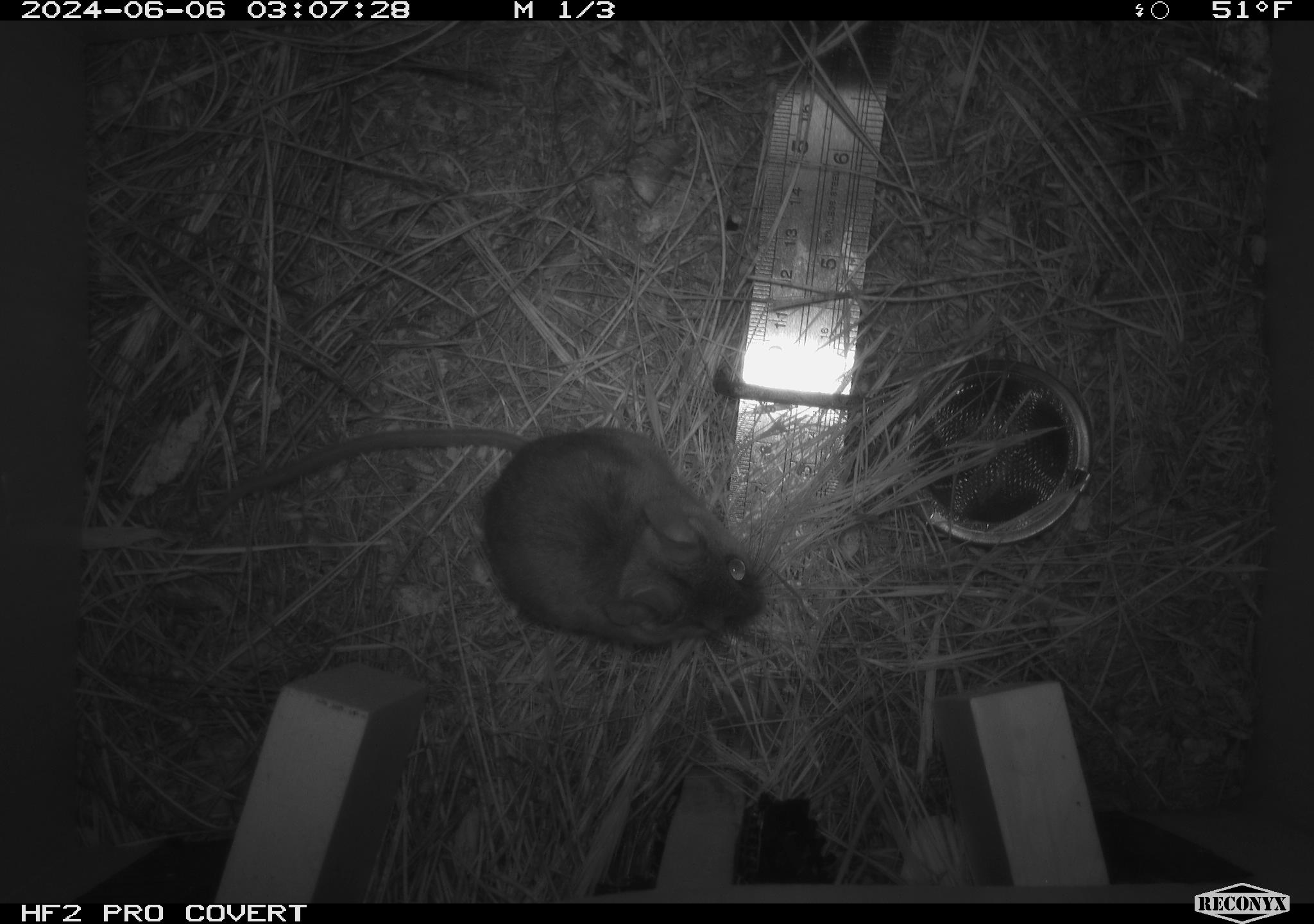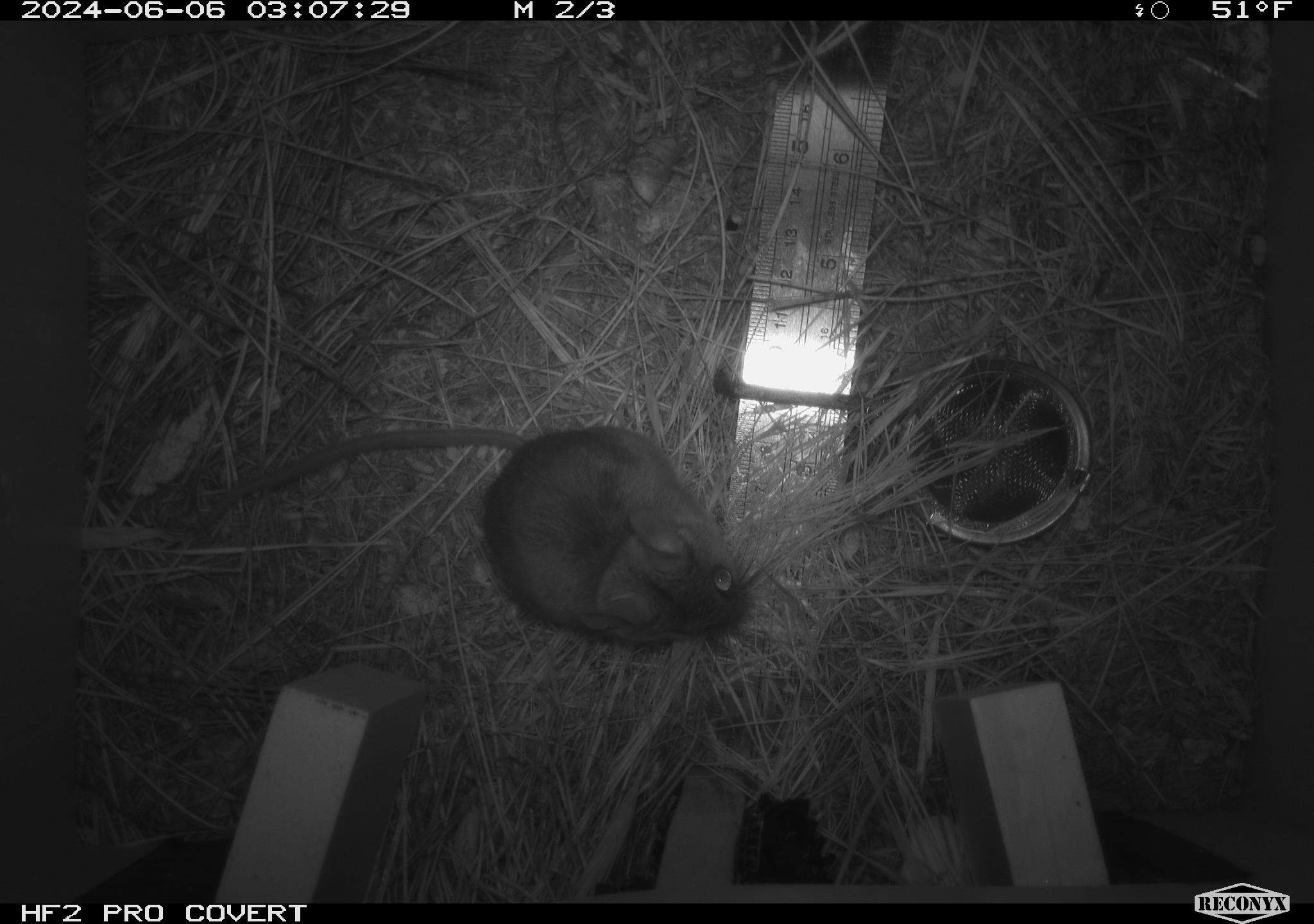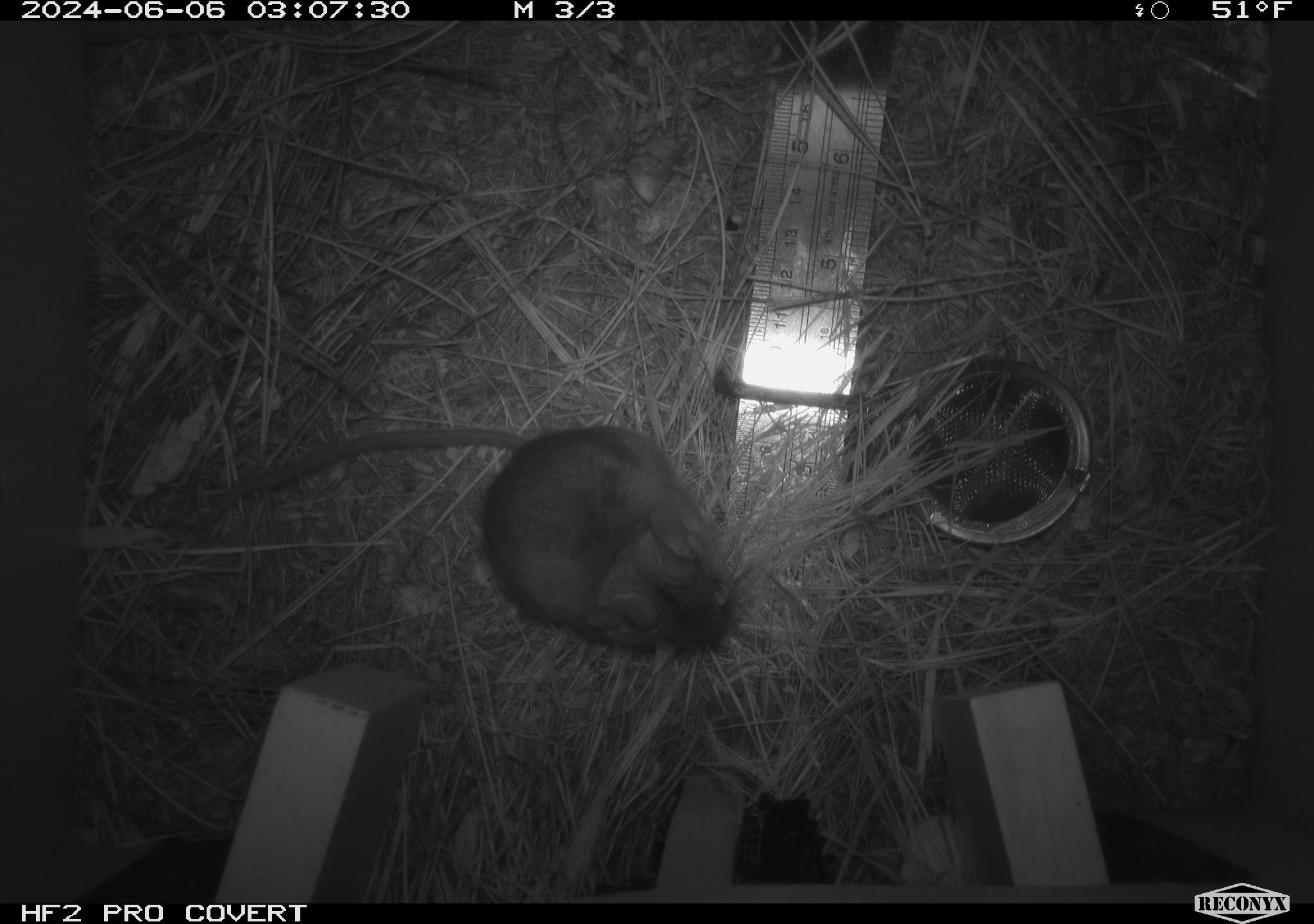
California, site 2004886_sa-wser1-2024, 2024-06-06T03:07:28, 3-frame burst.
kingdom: Animalia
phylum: Chordata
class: Mammalia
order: Rodentia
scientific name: Rodentia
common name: mouse species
Mouse species (Rodentia).